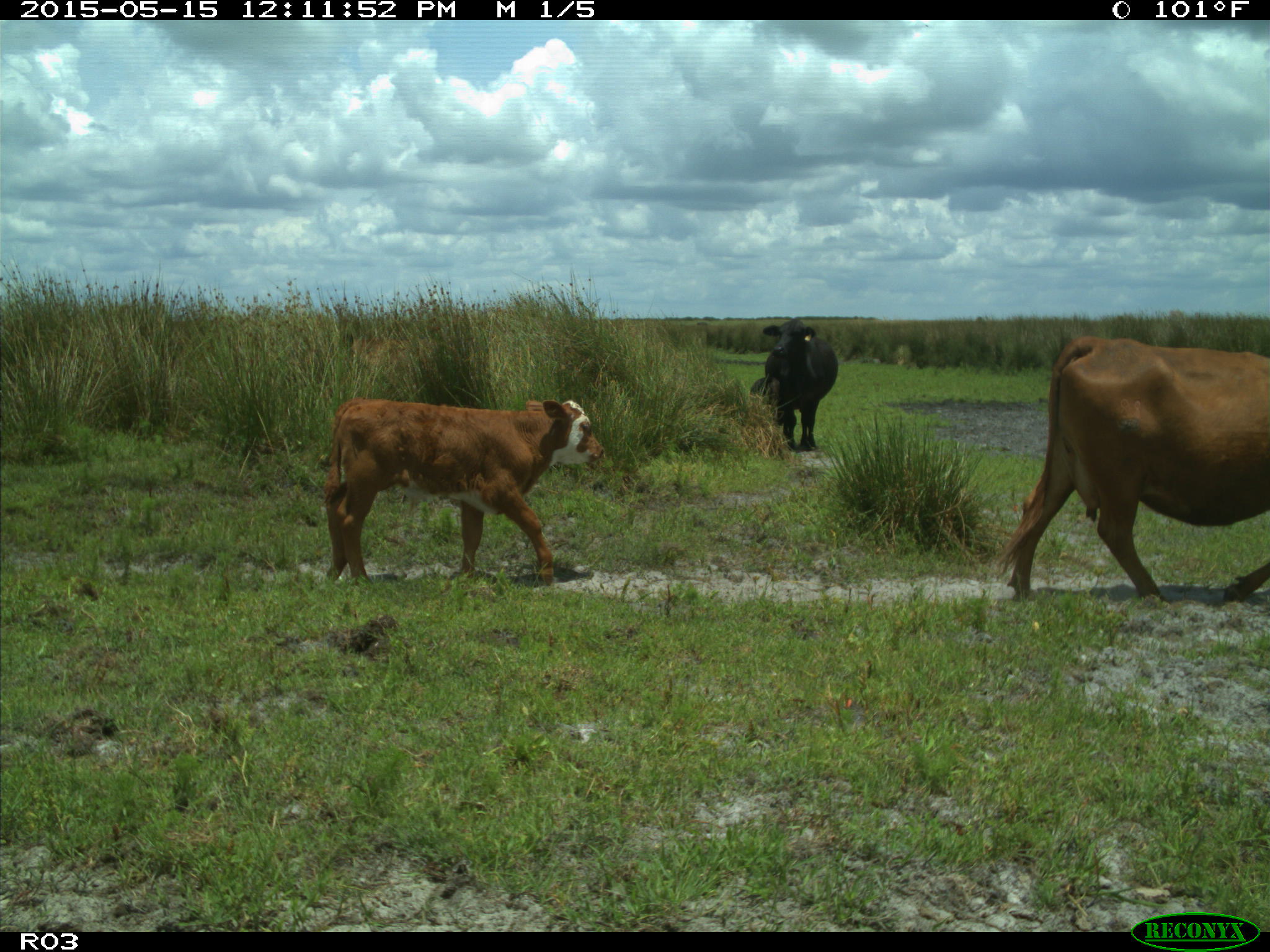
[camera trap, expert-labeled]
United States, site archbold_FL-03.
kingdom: Animalia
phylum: Chordata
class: Mammalia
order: Artiodactyla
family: Bovidae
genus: Bos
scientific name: Bos taurus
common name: domestic cow